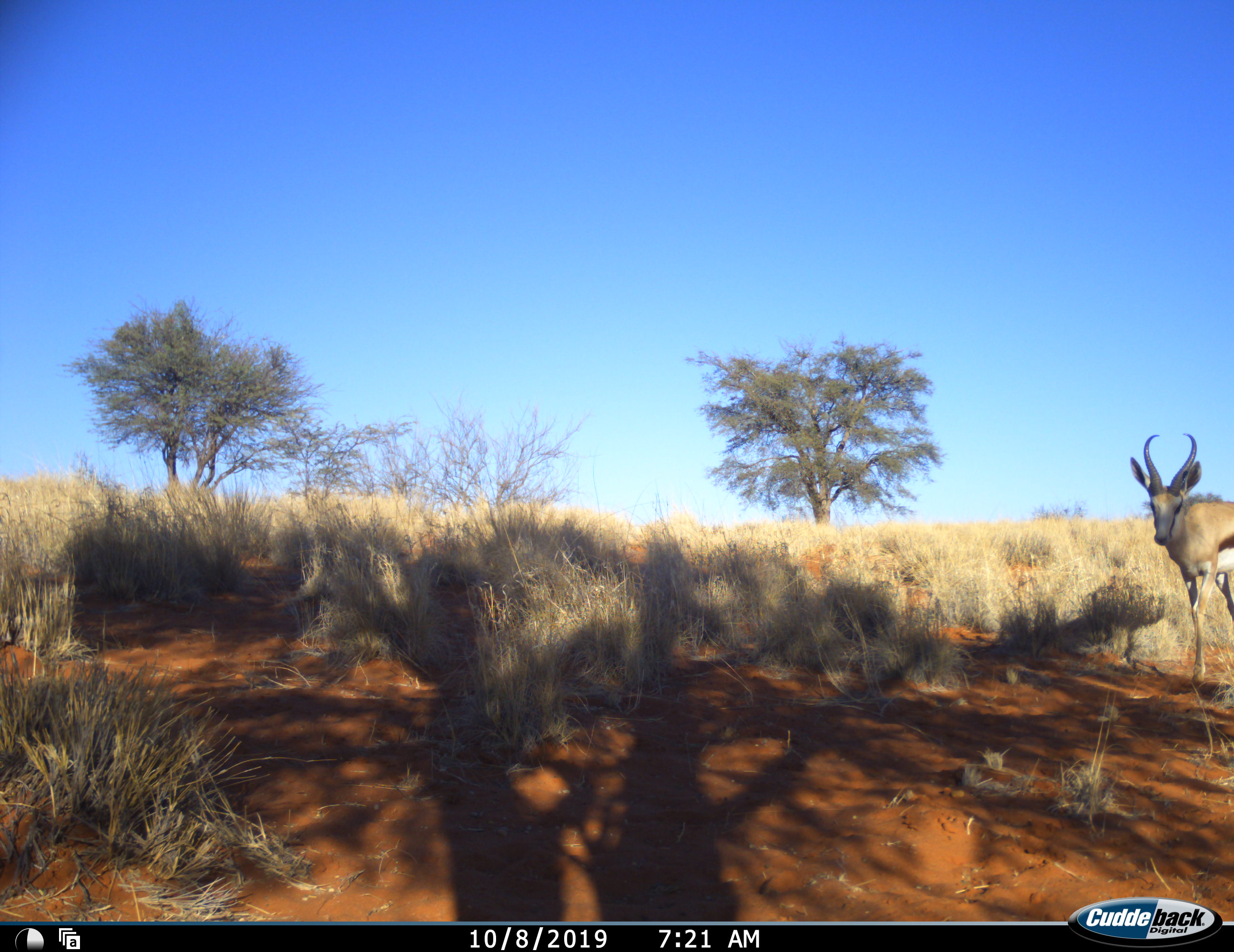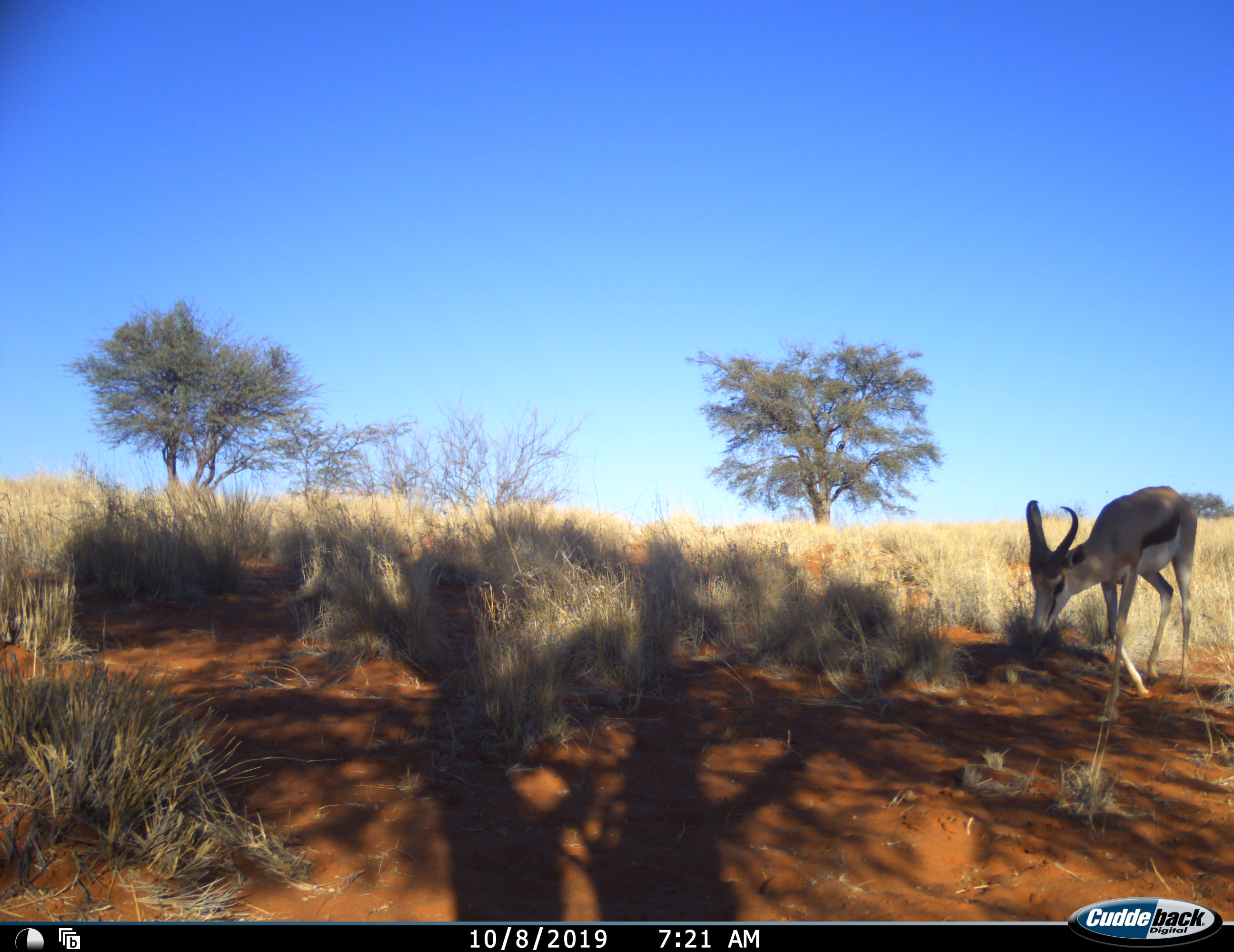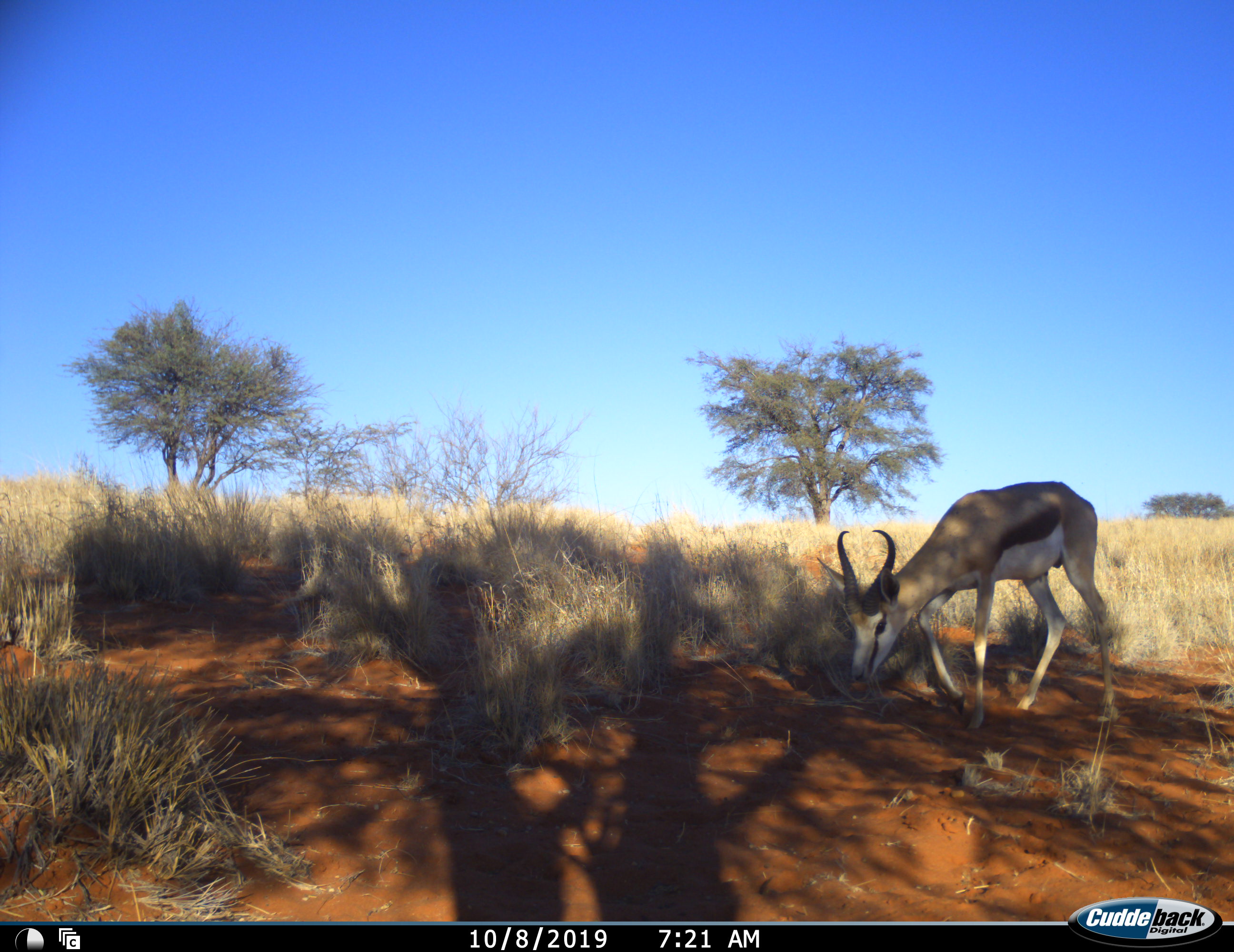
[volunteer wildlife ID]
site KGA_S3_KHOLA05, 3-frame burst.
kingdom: Animalia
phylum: Chordata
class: Mammalia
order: Artiodactyla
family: Bovidae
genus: Antidorcas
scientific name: Antidorcas marsupialis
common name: springbok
Springbok (Antidorcas marsupialis), count 1. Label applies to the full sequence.